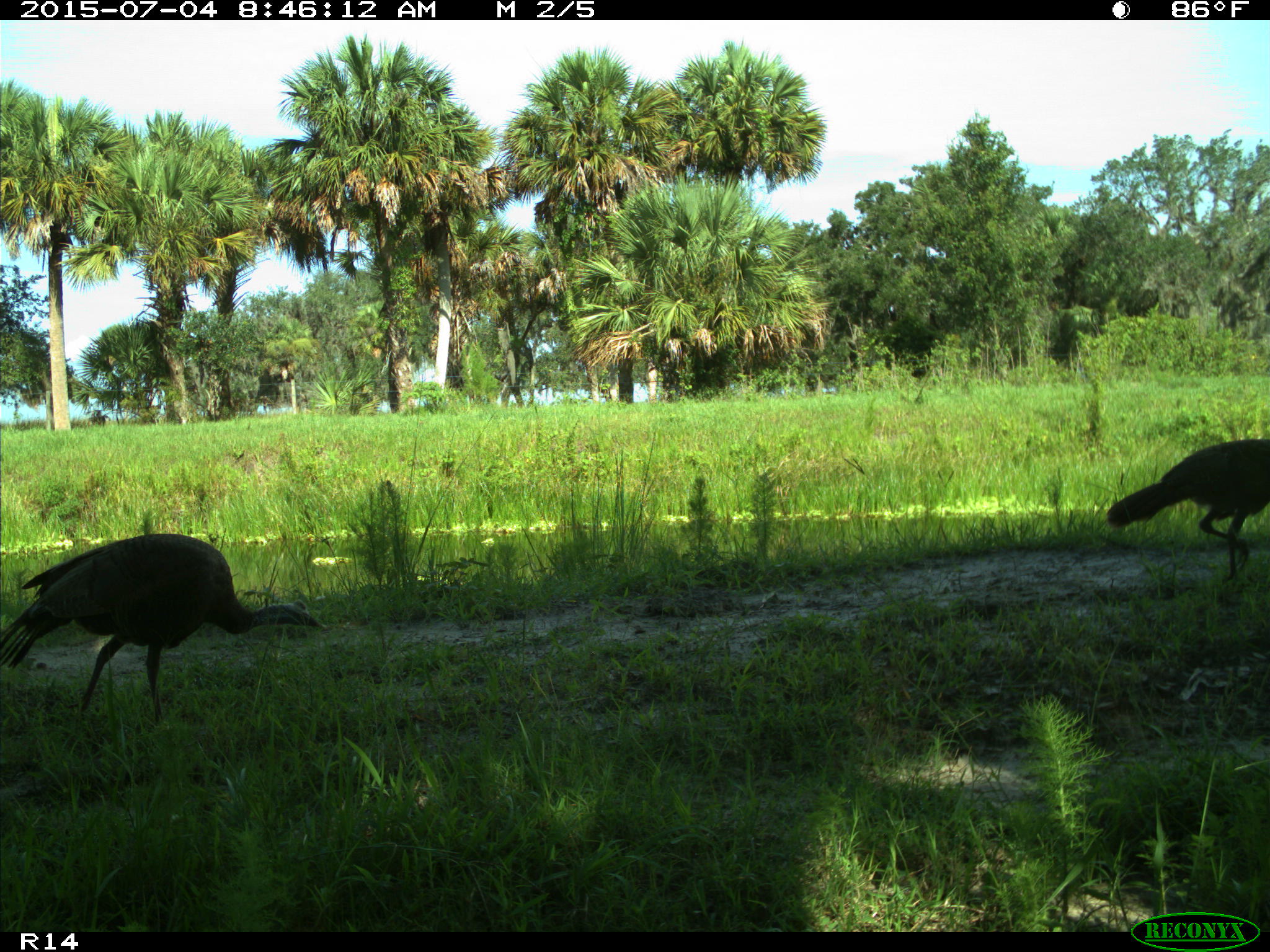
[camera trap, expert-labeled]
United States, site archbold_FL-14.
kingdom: Animalia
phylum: Chordata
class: Aves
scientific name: Aves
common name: birds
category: unidentified bird